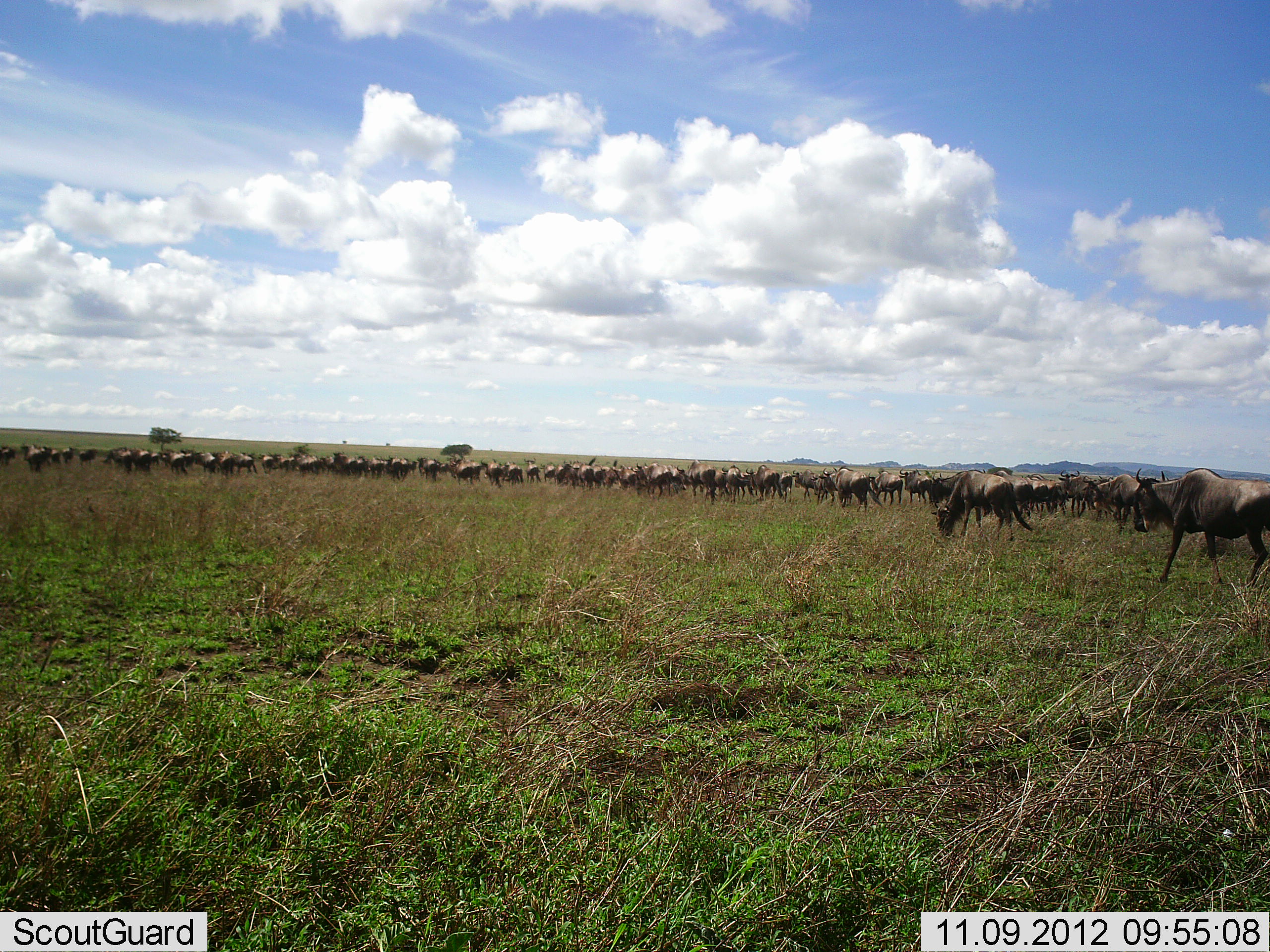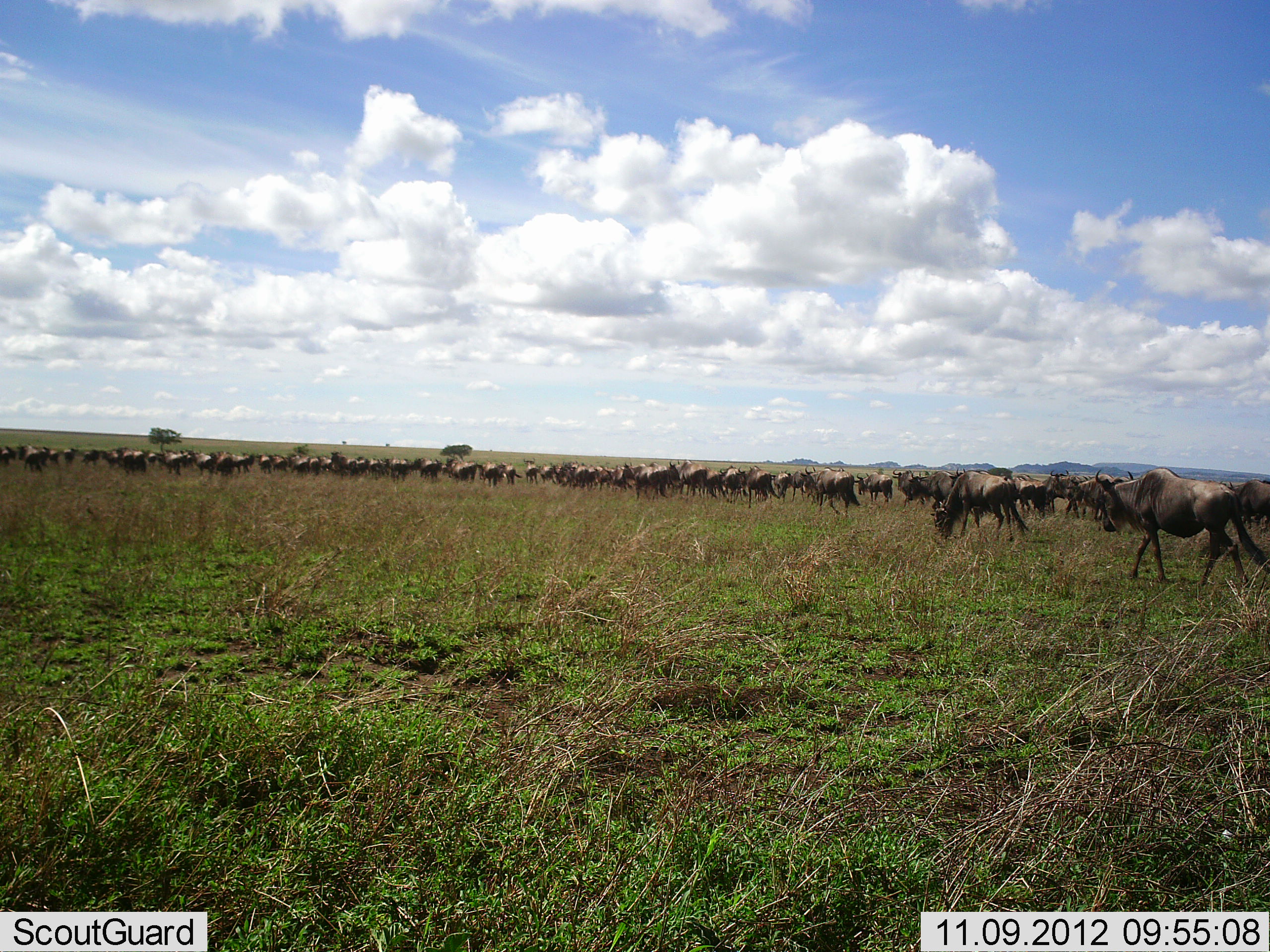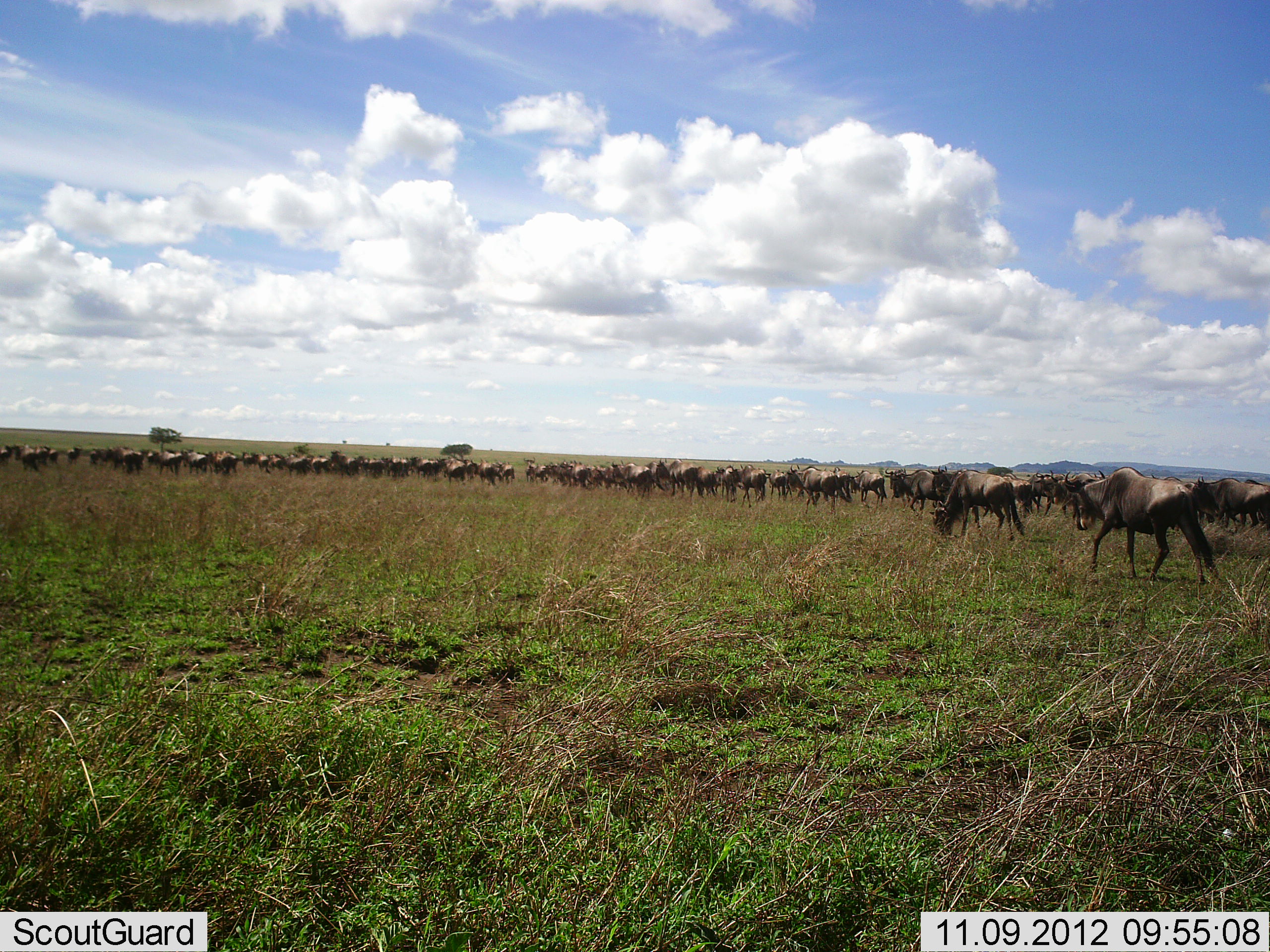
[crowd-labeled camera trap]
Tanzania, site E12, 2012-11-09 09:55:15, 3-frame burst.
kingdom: Animalia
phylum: Chordata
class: Mammalia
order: Artiodactyla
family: Bovidae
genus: Connochaetes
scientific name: Connochaetes taurinus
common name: blue wildebeest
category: wildebeest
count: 51+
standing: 10%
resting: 0%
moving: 100%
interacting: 10%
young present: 0%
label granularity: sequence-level